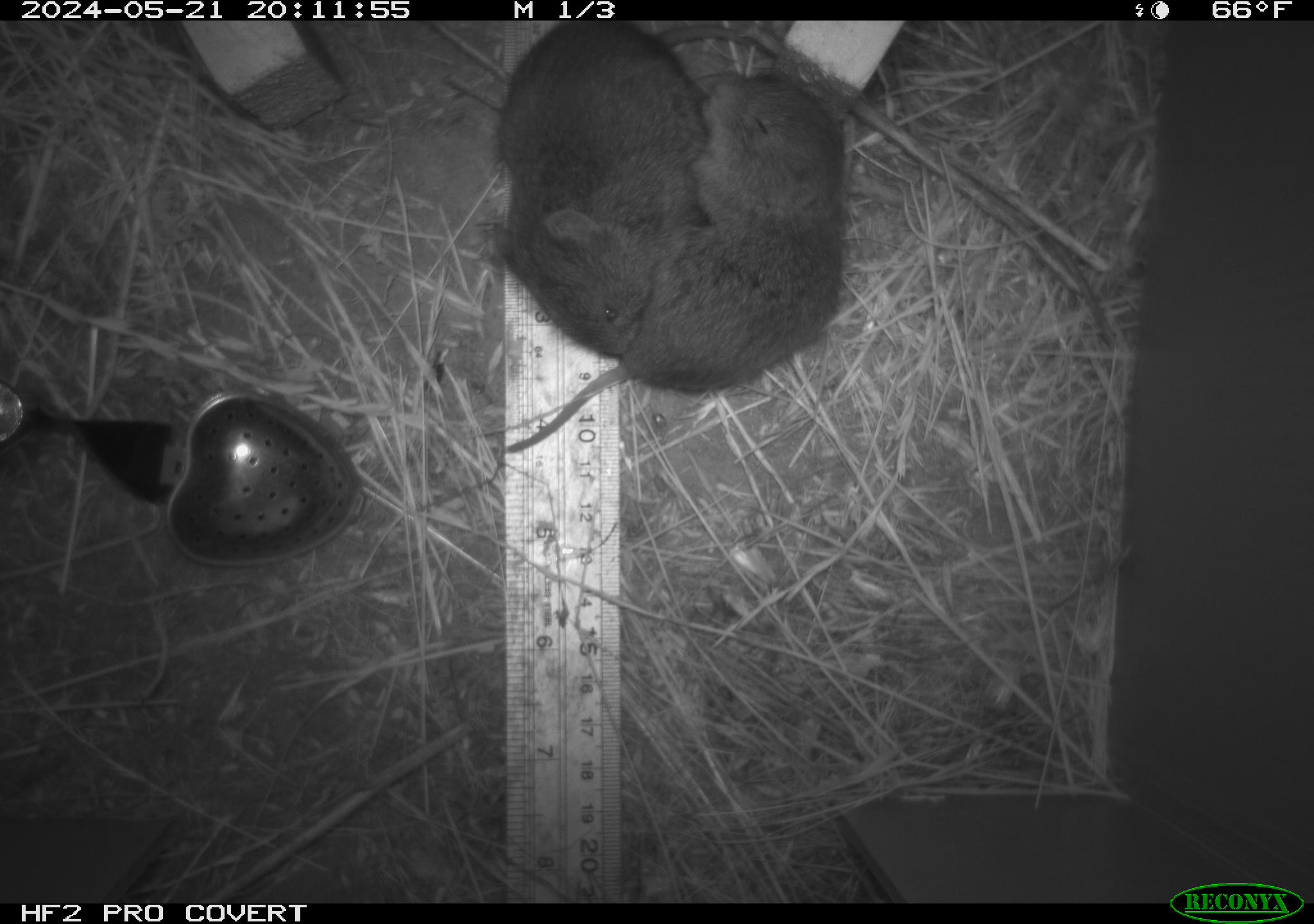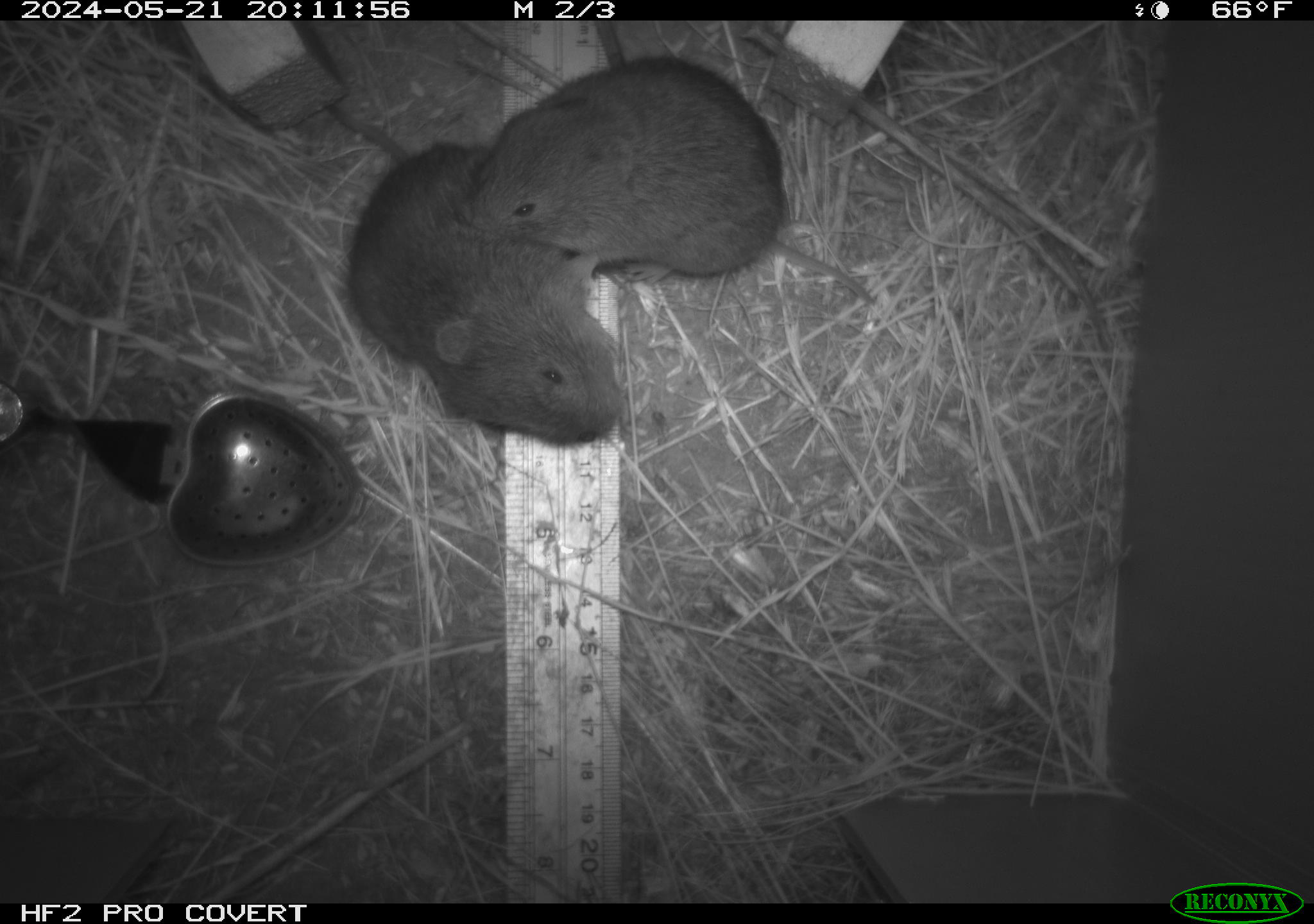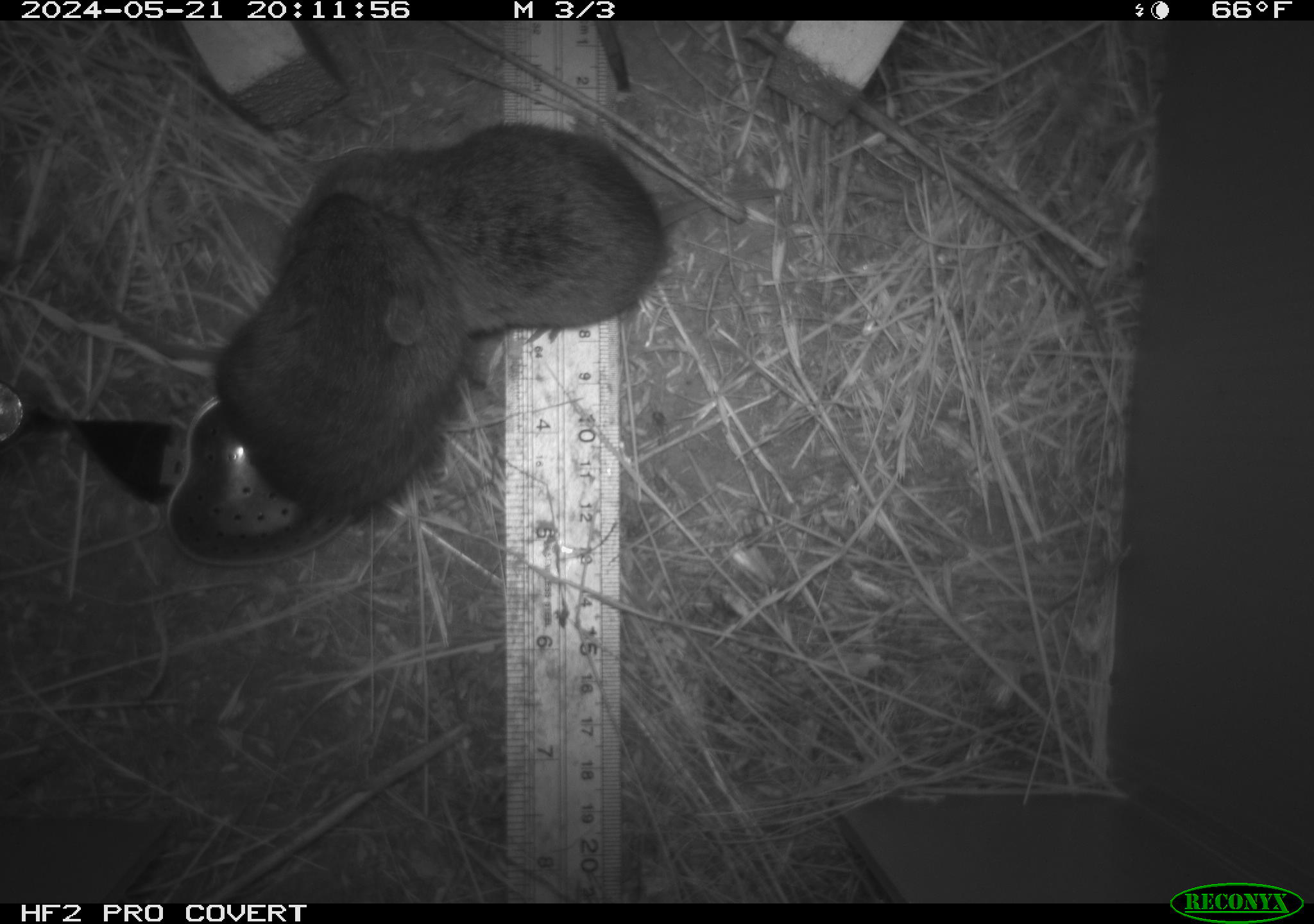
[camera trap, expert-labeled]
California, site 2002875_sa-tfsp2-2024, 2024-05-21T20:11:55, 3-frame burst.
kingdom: Animalia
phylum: Chordata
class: Mammalia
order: Rodentia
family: Cricetidae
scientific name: Arvicolinae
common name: voles, lemmings, and muskrats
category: arvicolinae subfamily